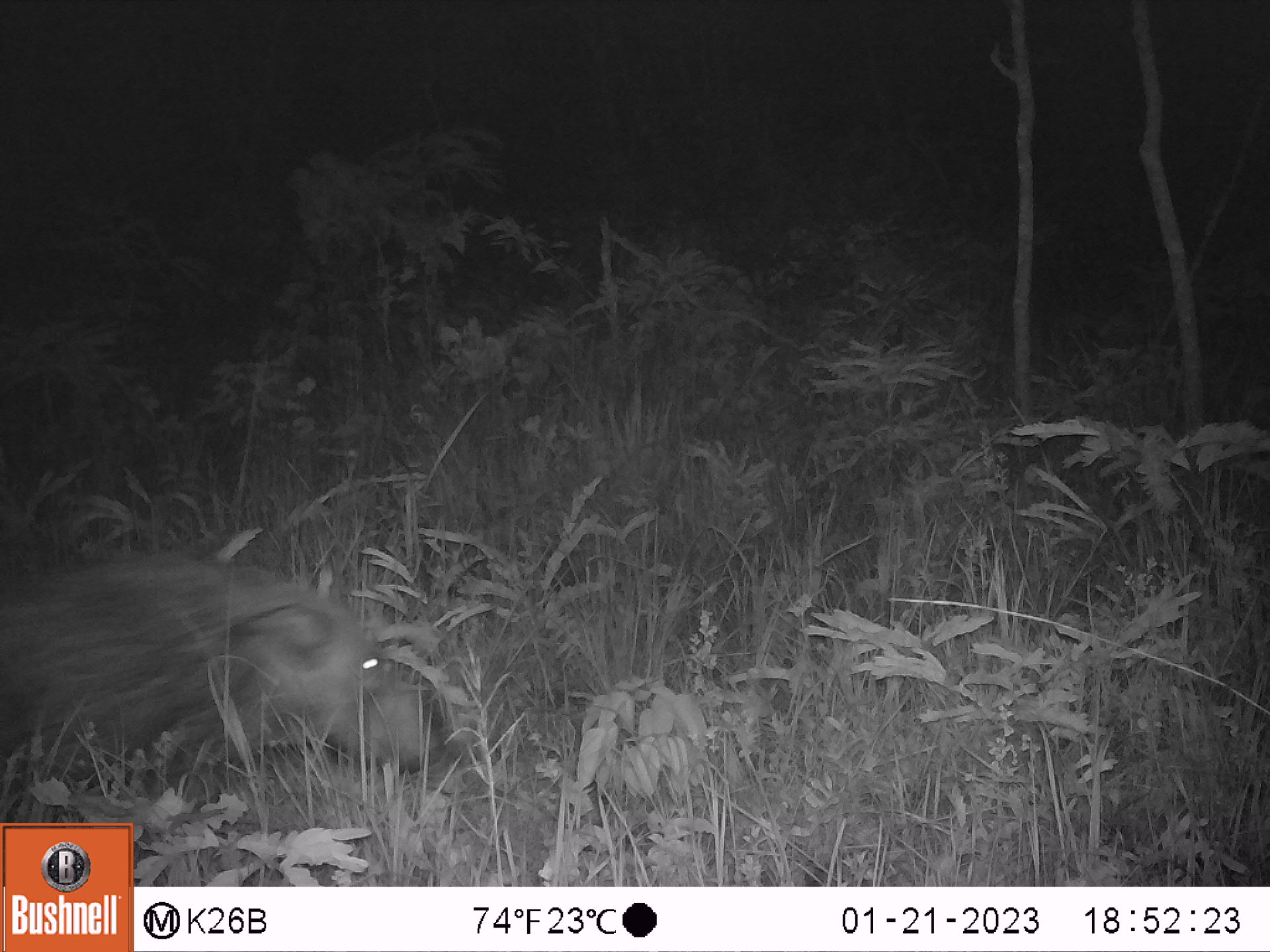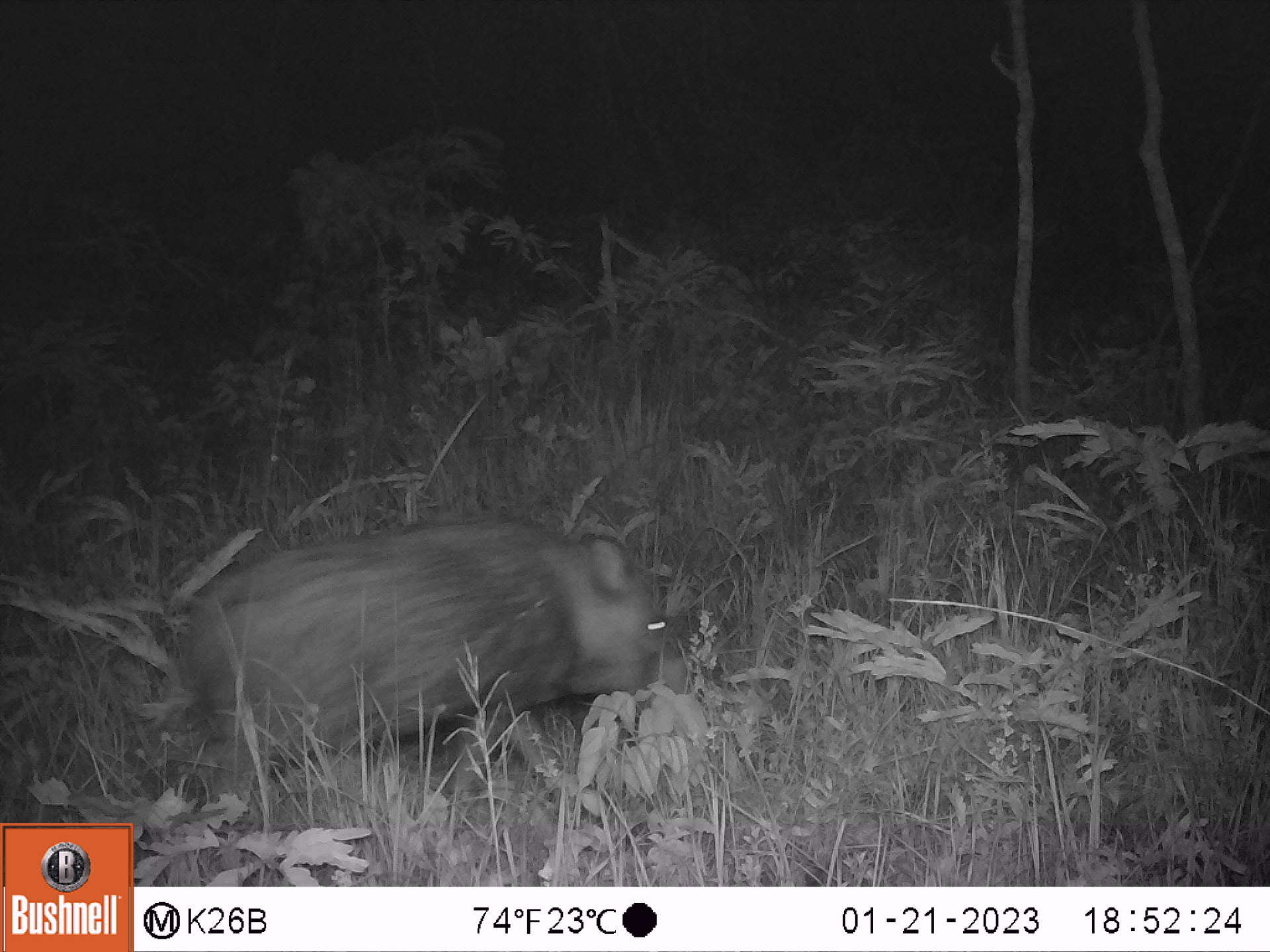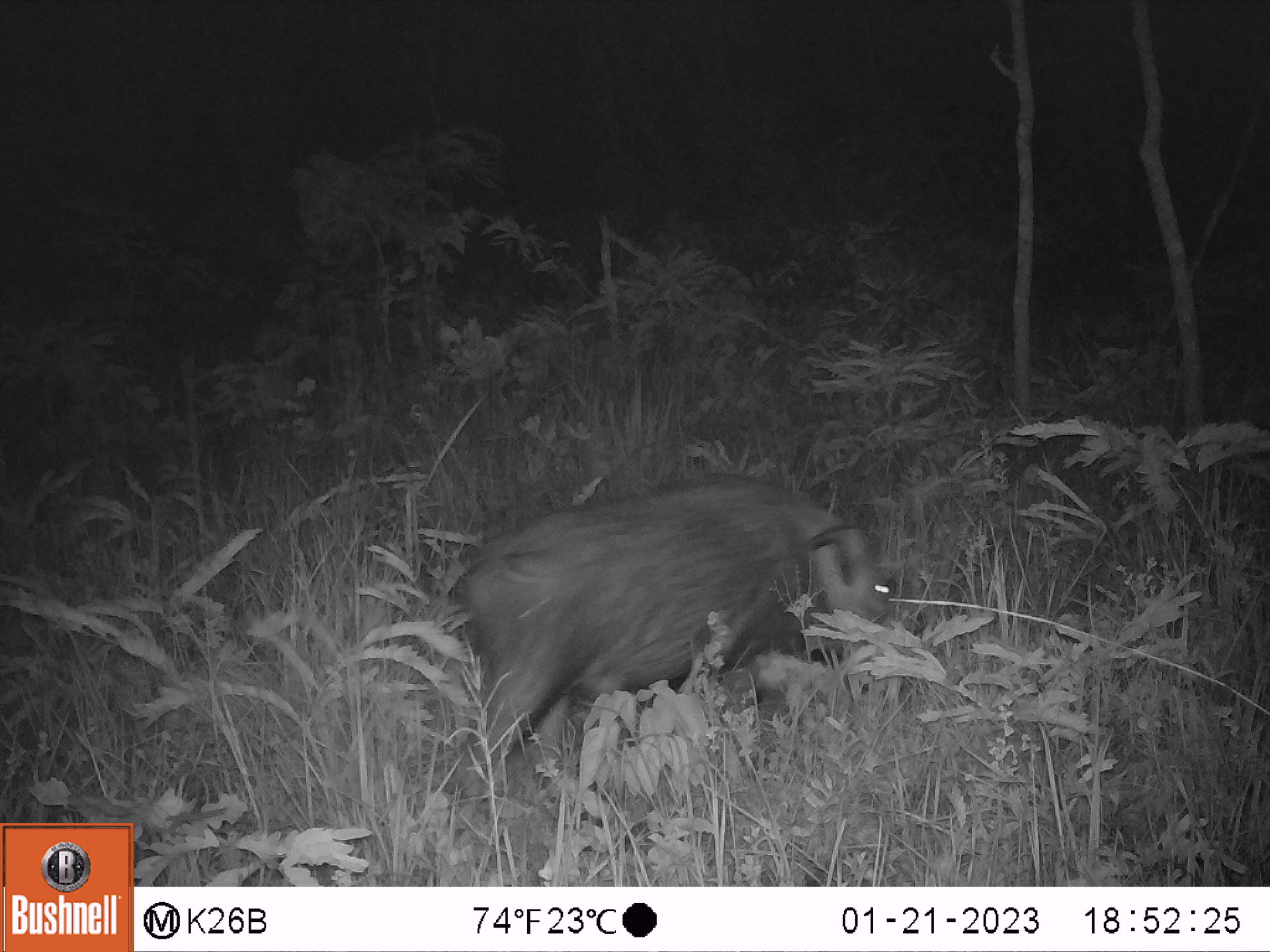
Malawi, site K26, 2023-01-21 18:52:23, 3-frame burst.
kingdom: Animalia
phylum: Chordata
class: Mammalia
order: Artiodactyla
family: Suidae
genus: Potamochoerus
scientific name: Potamochoerus larvatus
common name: bushpig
Bushpig (Potamochoerus larvatus), count 1.